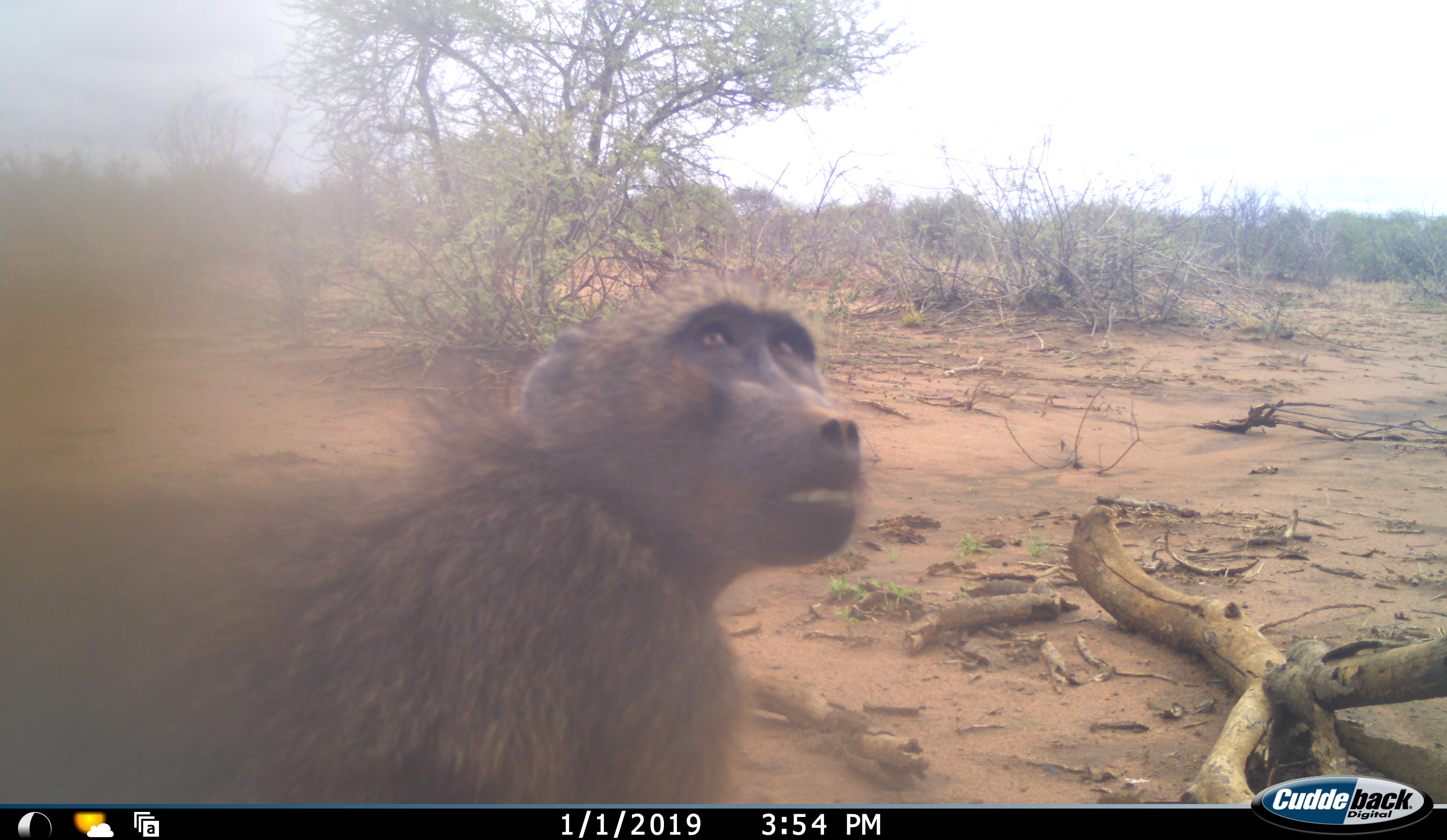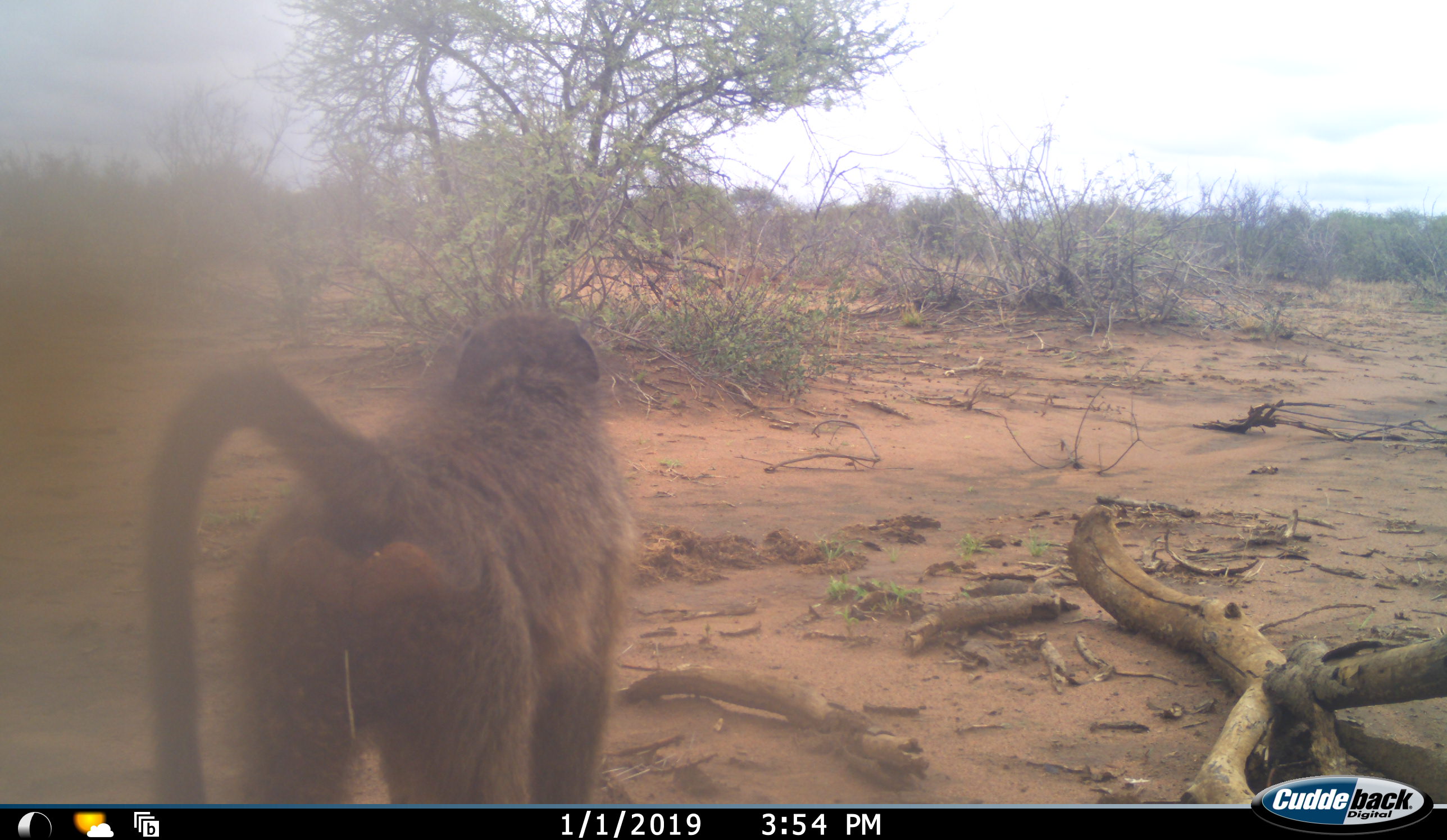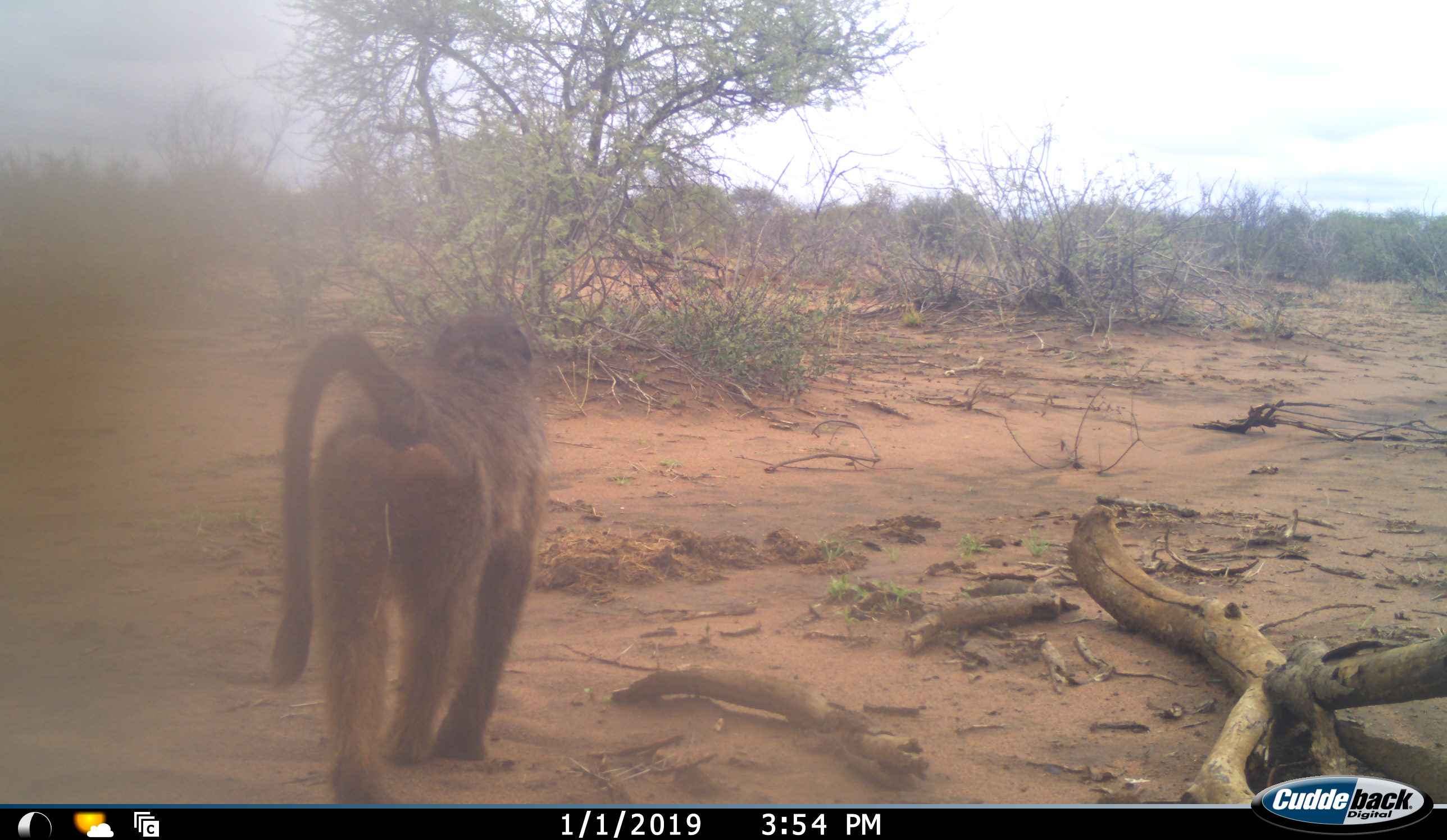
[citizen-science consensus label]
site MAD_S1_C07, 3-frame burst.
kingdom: Animalia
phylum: Chordata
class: Mammalia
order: Primates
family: Cercopithecidae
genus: Papio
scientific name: Papio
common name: baboon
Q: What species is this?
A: Baboon (Papio).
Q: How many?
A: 1.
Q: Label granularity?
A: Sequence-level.